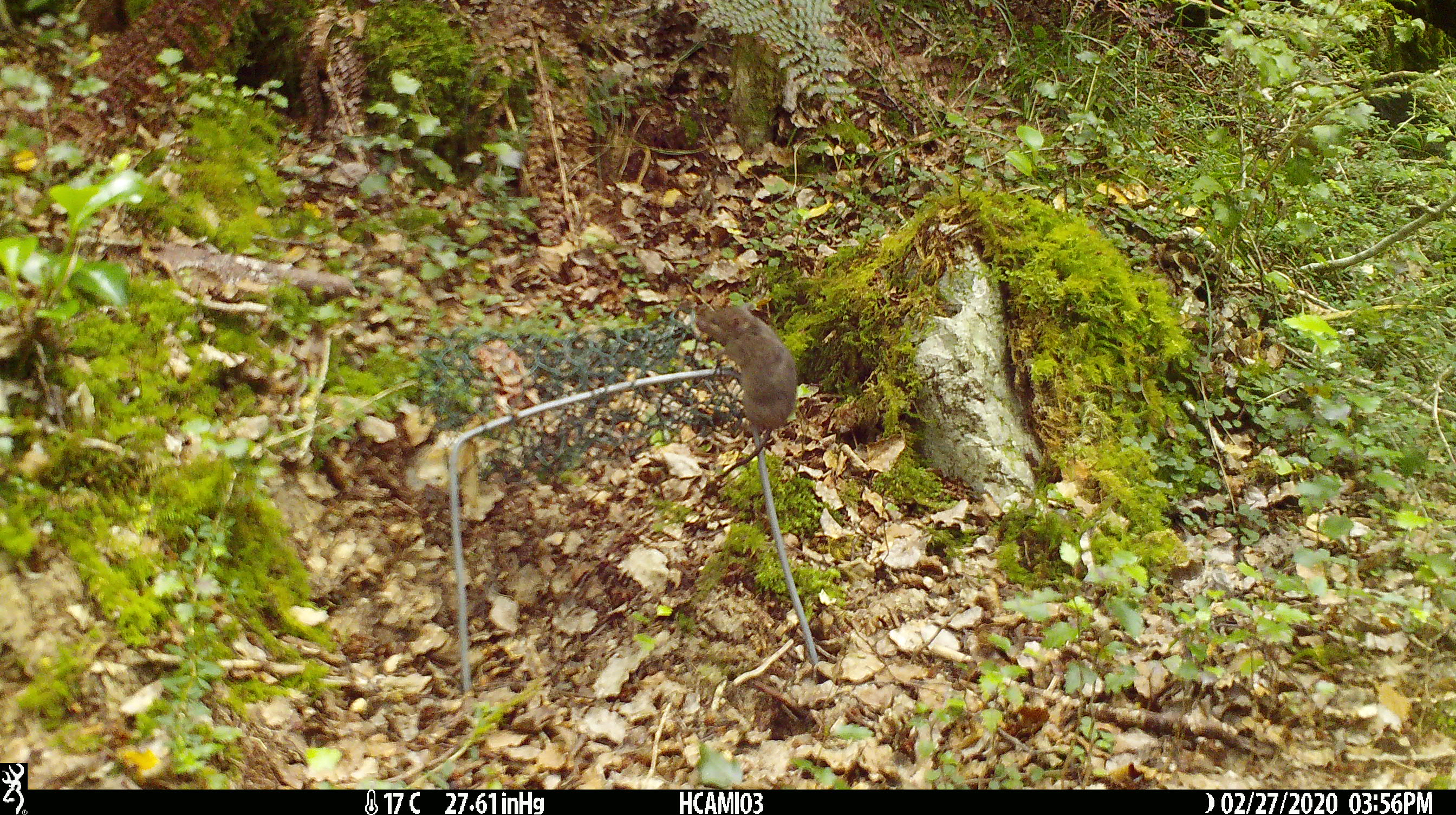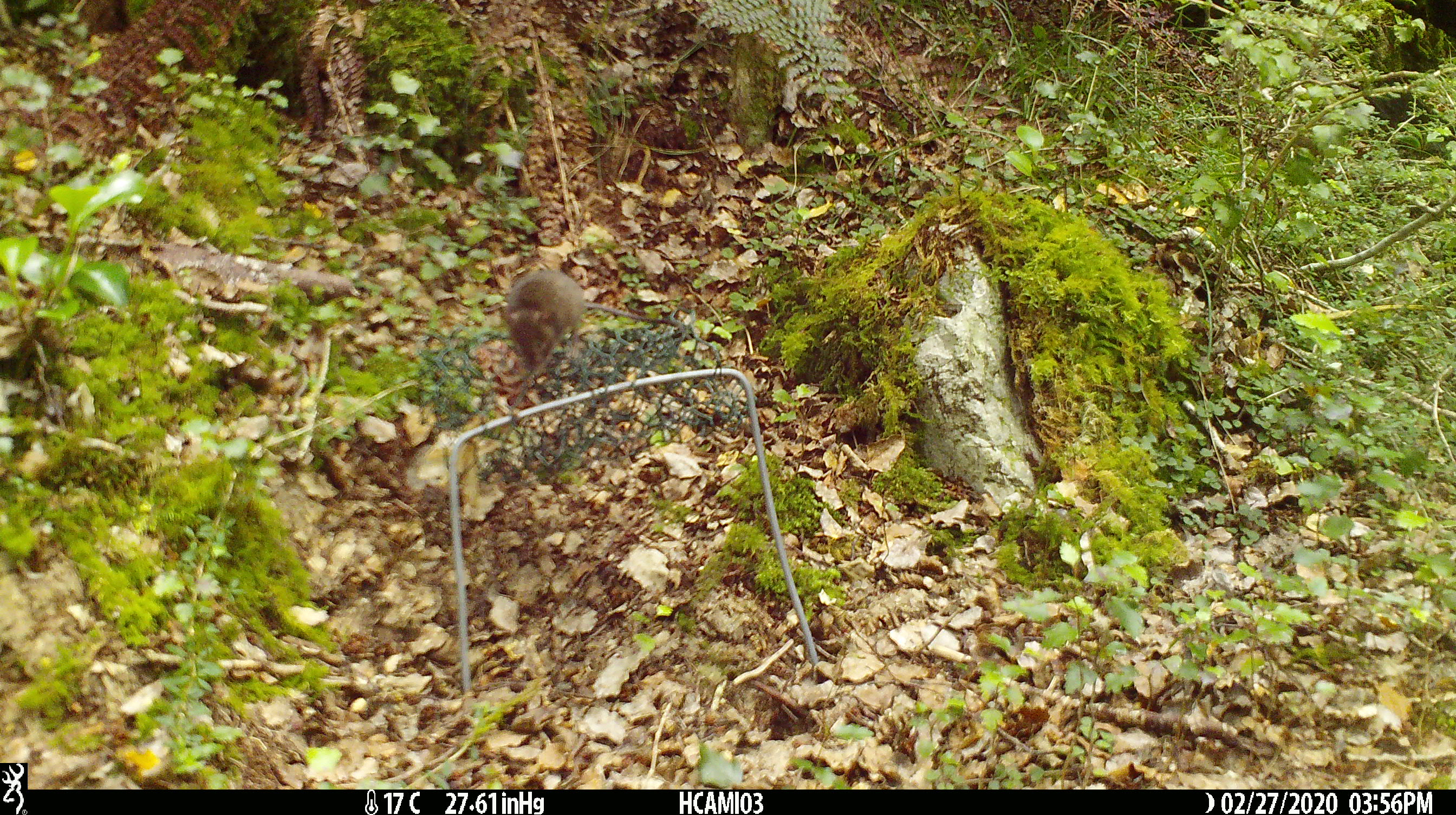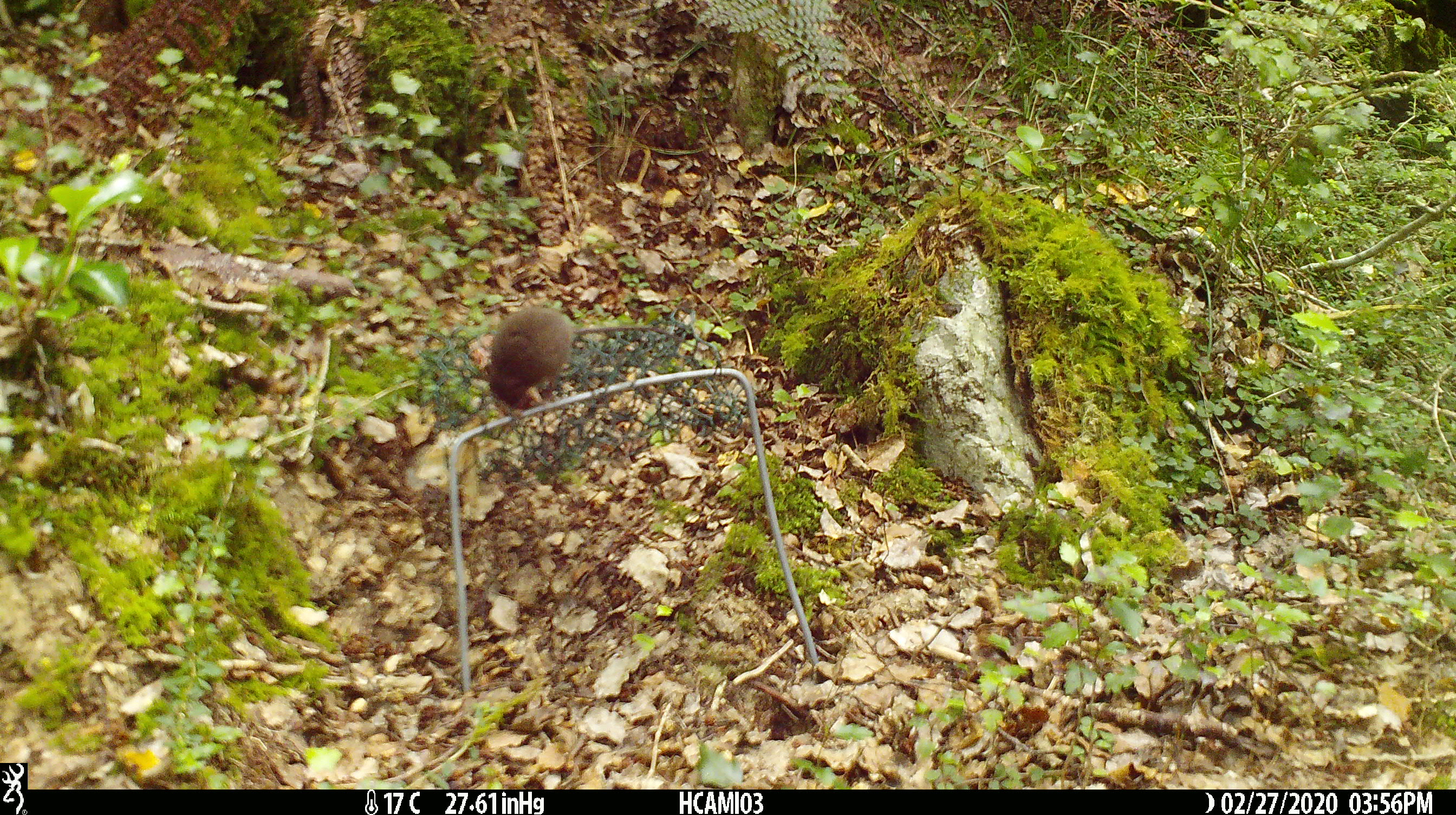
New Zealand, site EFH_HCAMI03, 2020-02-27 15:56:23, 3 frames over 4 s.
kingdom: Animalia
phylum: Chordata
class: Mammalia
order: Rodentia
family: Muridae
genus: Mus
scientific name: Mus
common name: mouse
Mouse (Mus).